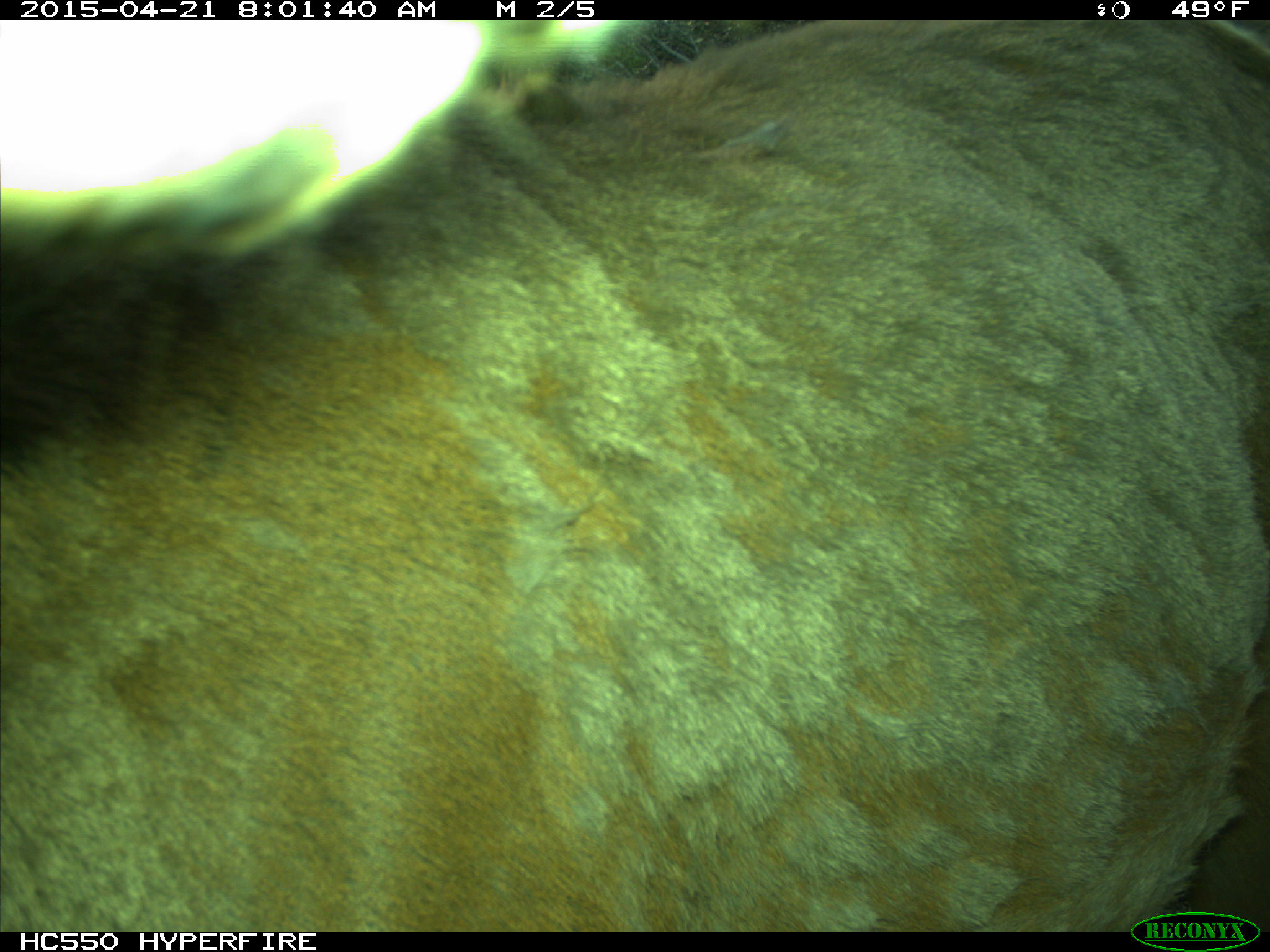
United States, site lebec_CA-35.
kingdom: Animalia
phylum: Chordata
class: Mammalia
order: Artiodactyla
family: Cervidae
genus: Cervus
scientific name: Cervus canadensis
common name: elk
Cervus canadensis (elk).